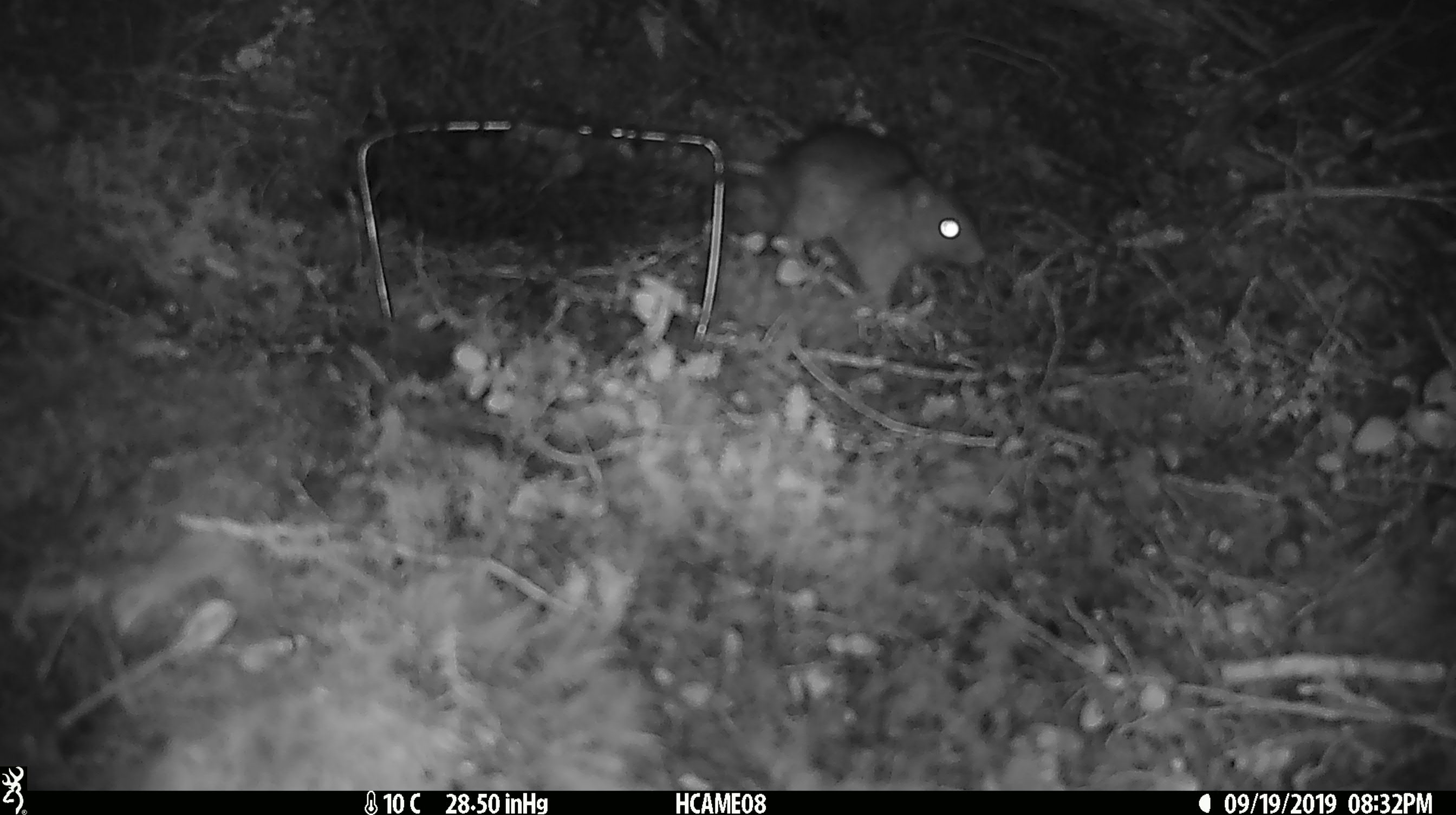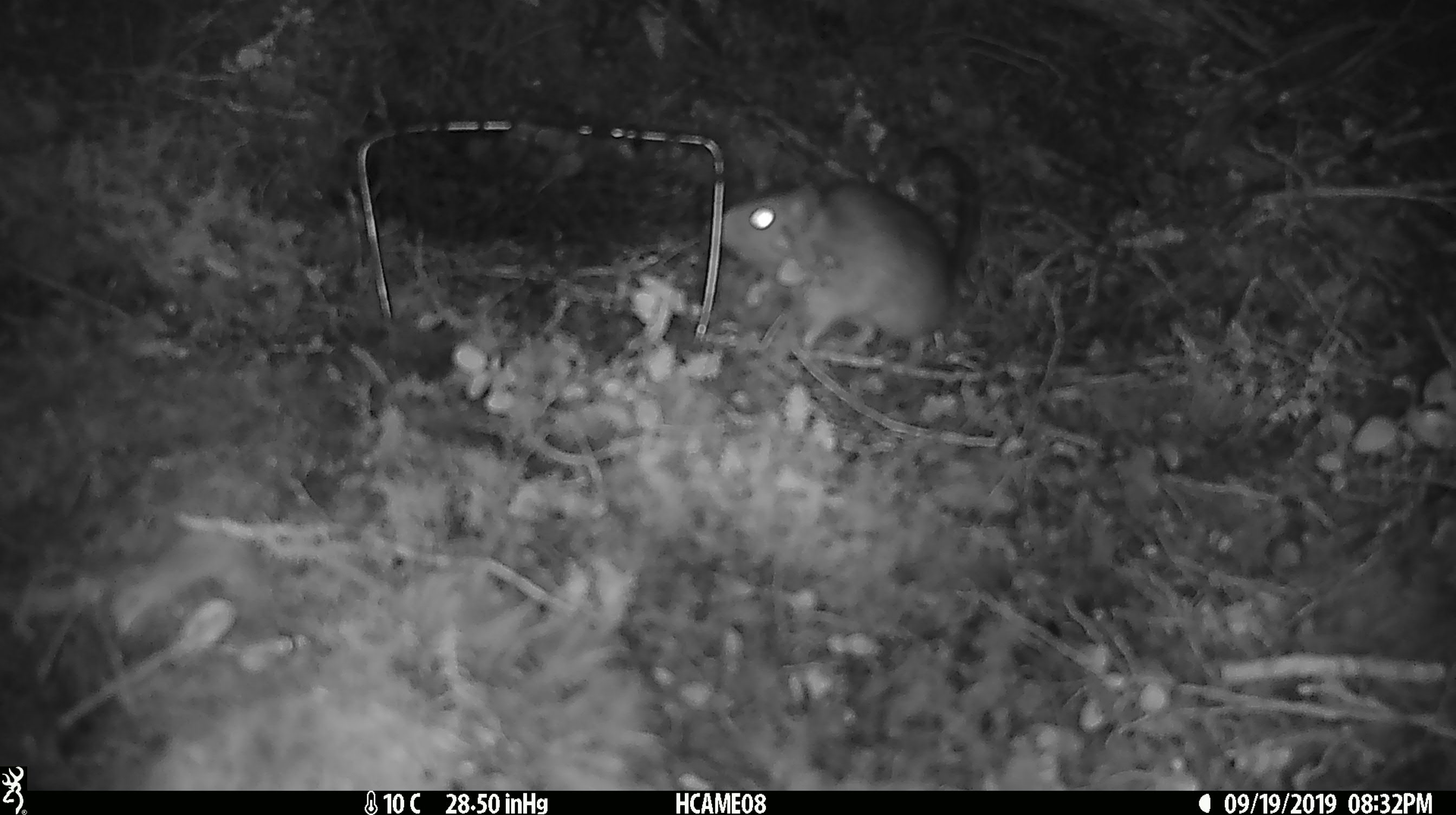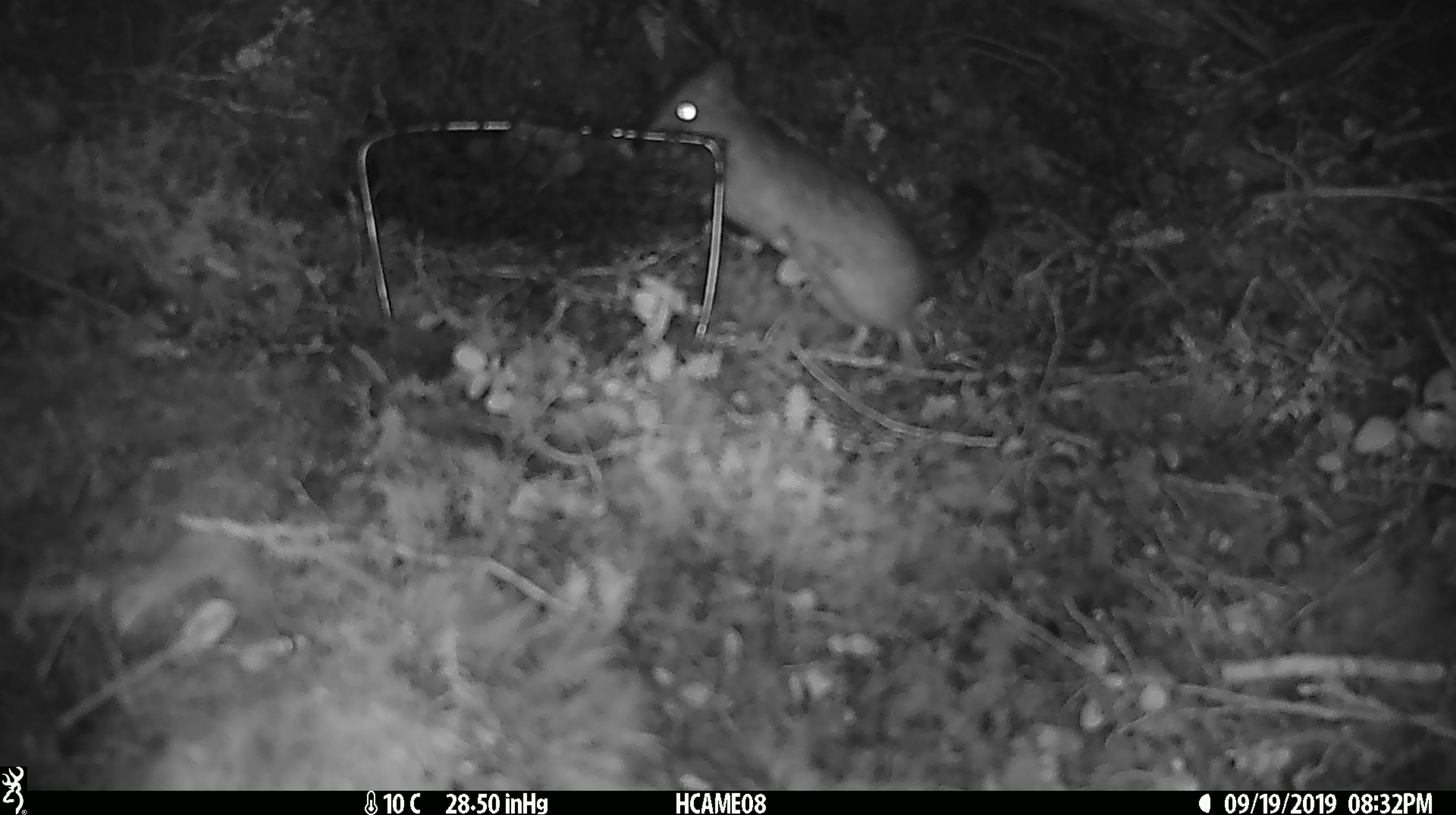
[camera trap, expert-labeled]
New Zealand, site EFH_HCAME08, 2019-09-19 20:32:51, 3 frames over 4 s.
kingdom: Animalia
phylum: Chordata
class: Mammalia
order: Rodentia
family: Muridae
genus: Rattus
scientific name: Rattus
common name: rat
Rat (Rattus).